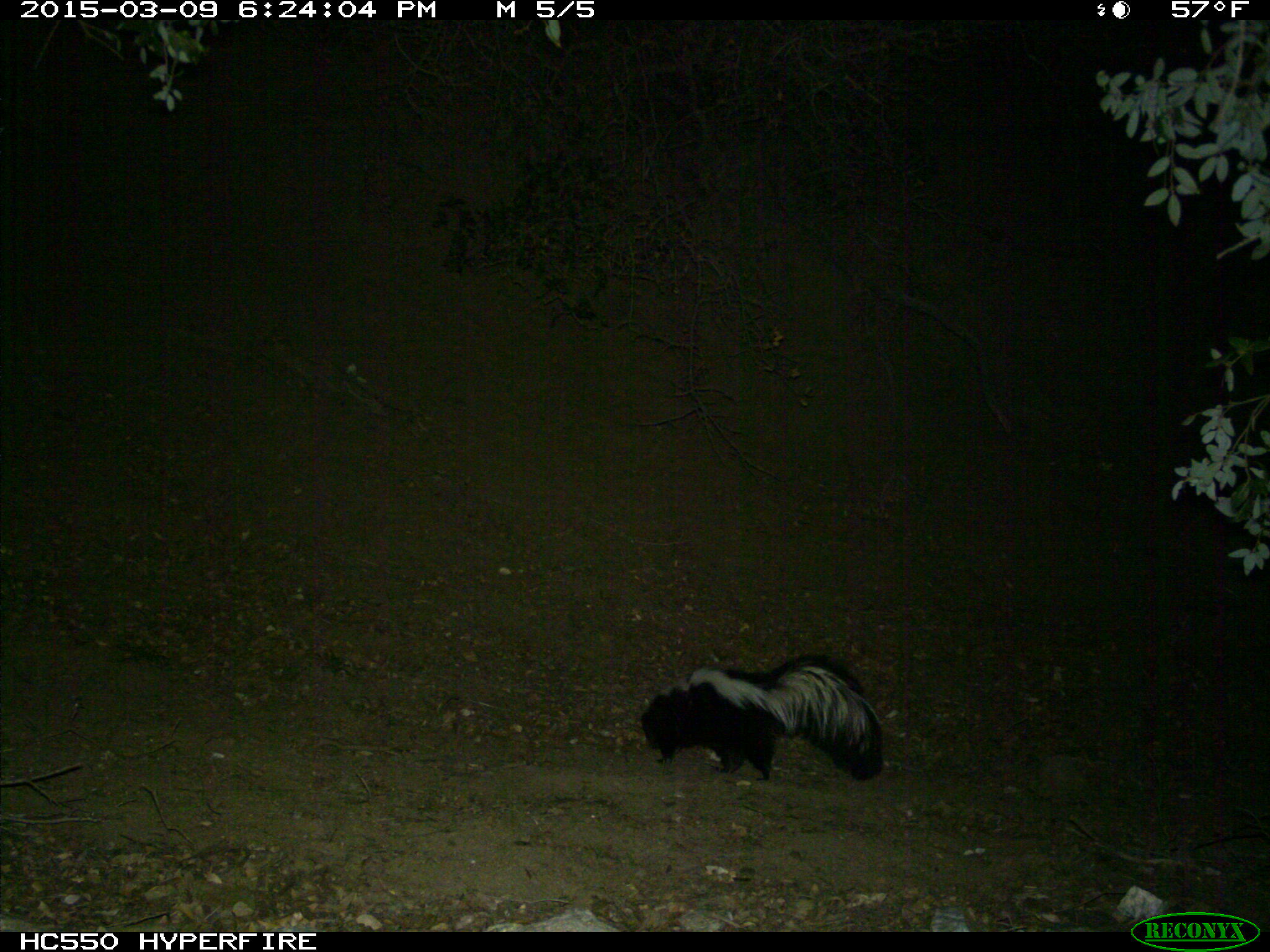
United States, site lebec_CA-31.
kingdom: Animalia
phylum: Chordata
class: Mammalia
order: Carnivora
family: Mephitidae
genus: Mephitis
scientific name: Mephitis mephitis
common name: striped skunk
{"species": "Mephitis mephitis (striped skunk)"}